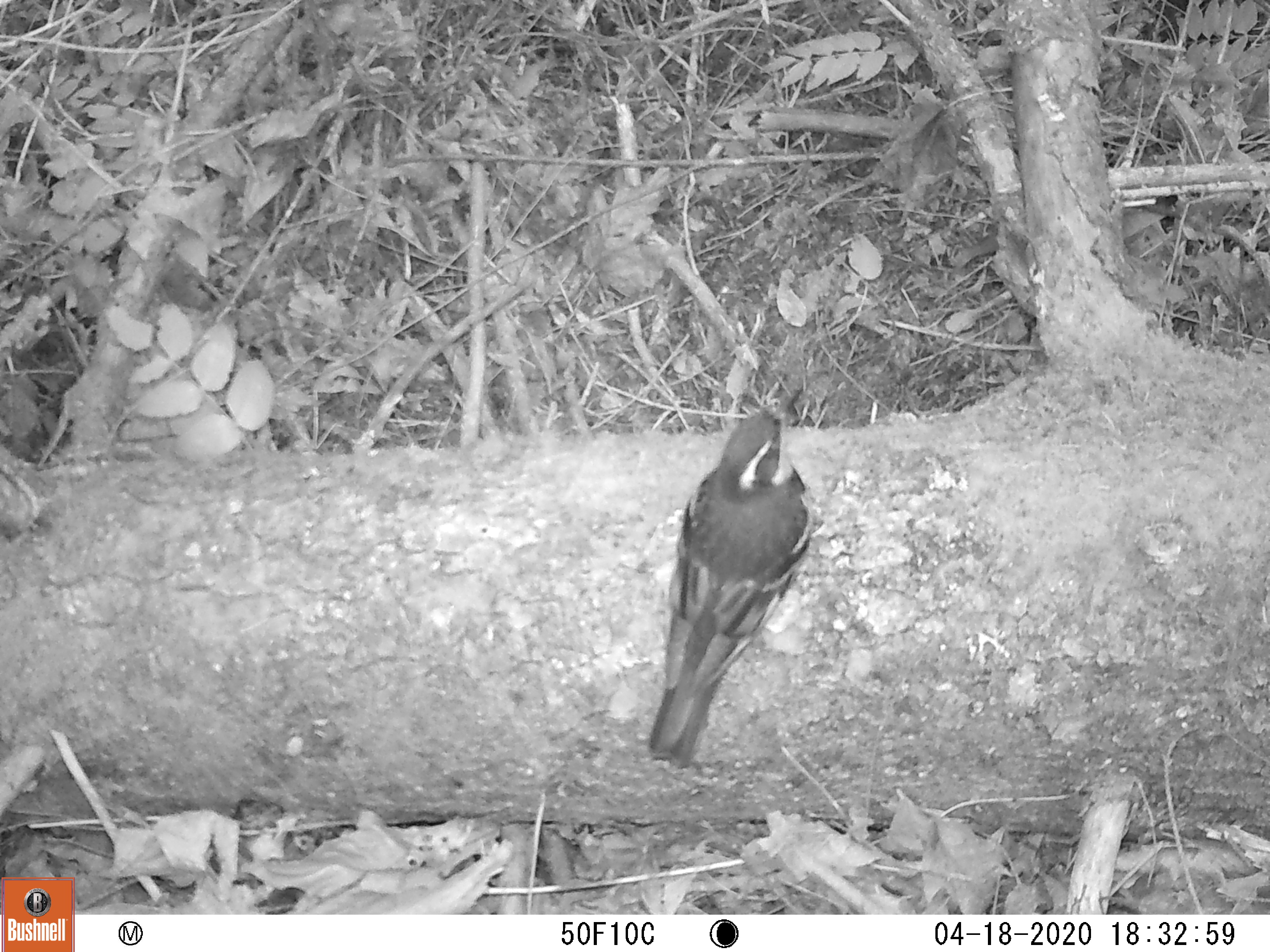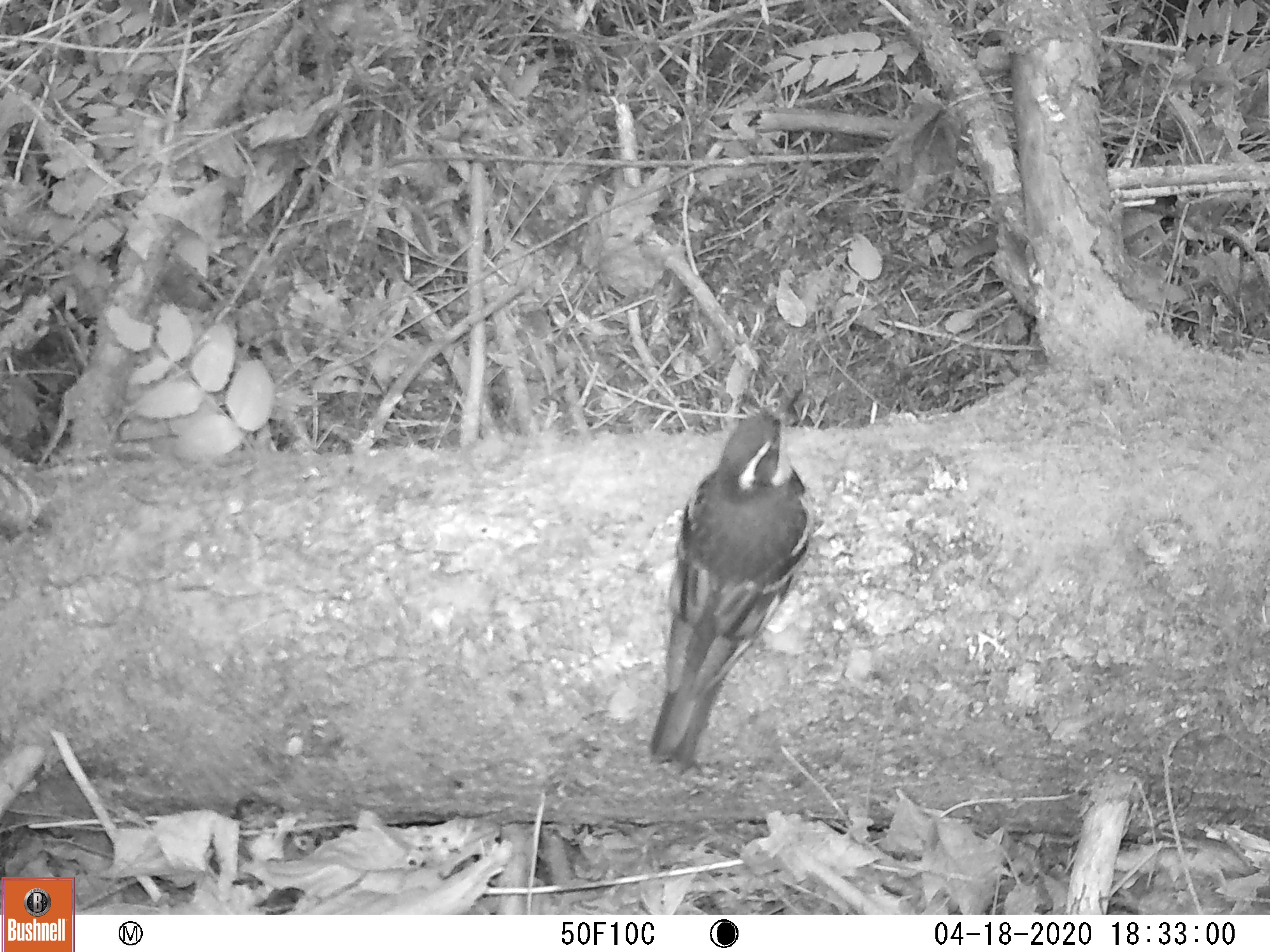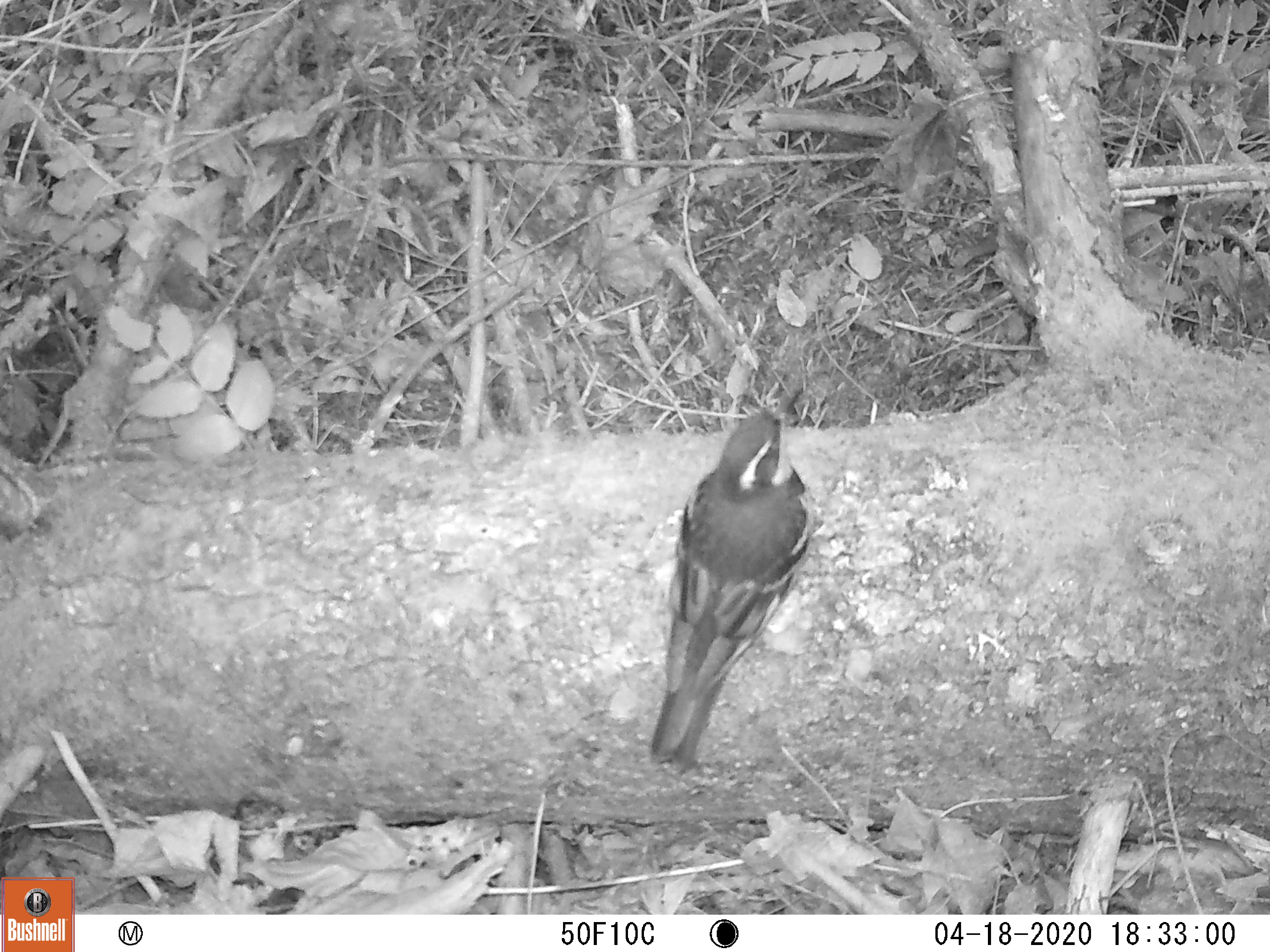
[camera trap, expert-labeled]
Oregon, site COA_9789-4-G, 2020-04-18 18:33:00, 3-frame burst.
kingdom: Animalia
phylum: Chordata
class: Aves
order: Passeriformes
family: Turdidae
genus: Ixoreus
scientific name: Ixoreus naevius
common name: varied thrush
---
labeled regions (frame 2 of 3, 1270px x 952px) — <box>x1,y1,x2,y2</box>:
varied thrush: <box>650,396,809,768</box>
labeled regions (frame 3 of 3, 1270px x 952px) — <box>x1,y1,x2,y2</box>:
varied thrush: <box>647,389,808,775</box>